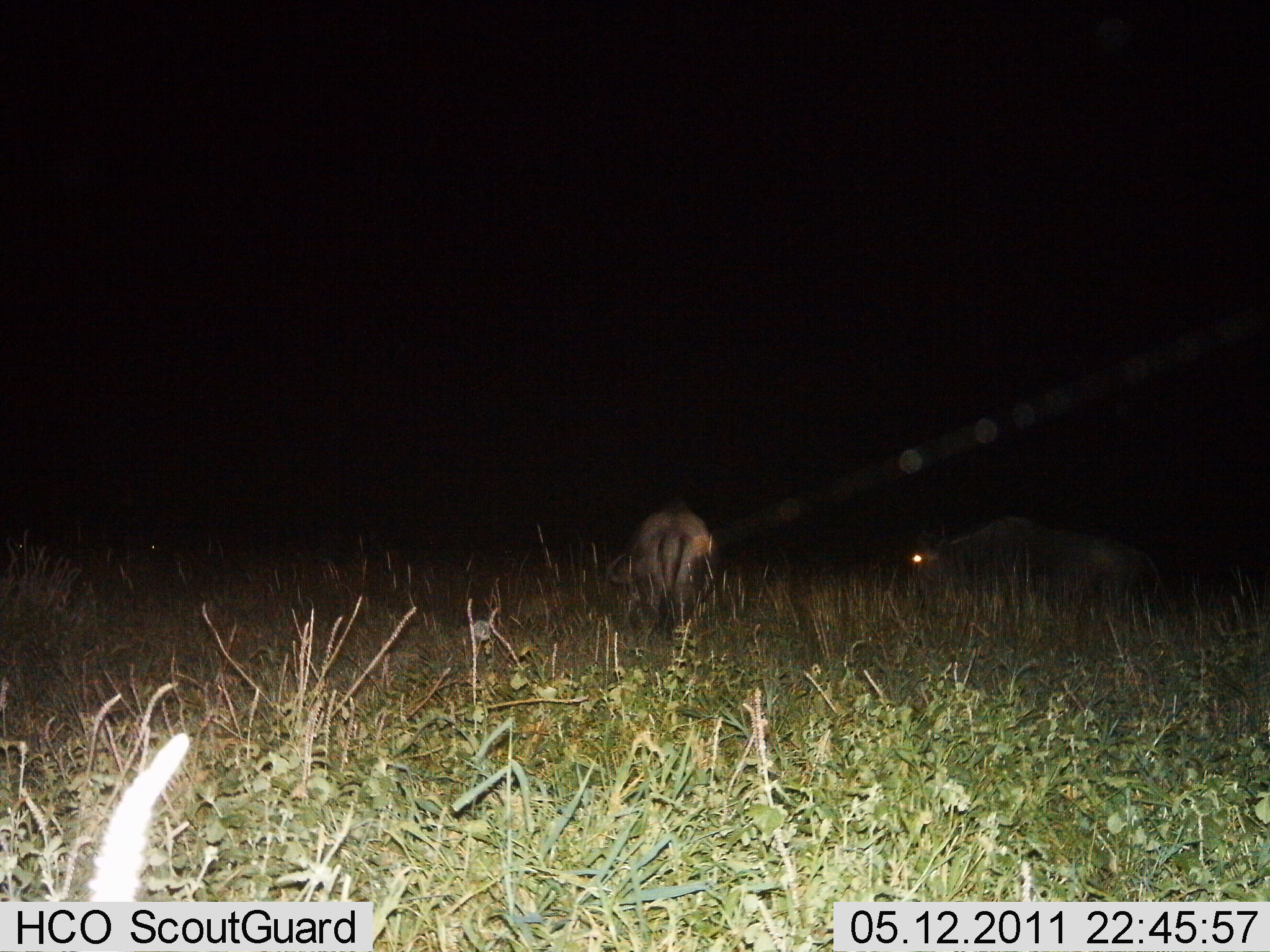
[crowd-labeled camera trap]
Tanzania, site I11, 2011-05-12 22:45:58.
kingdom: Animalia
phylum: Chordata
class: Mammalia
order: Artiodactyla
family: Bovidae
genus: Connochaetes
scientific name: Connochaetes taurinus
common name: blue wildebeest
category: wildebeest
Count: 2.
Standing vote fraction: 50%.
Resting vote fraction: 0%.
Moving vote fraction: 20%.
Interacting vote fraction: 0%.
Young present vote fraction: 0%.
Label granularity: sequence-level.